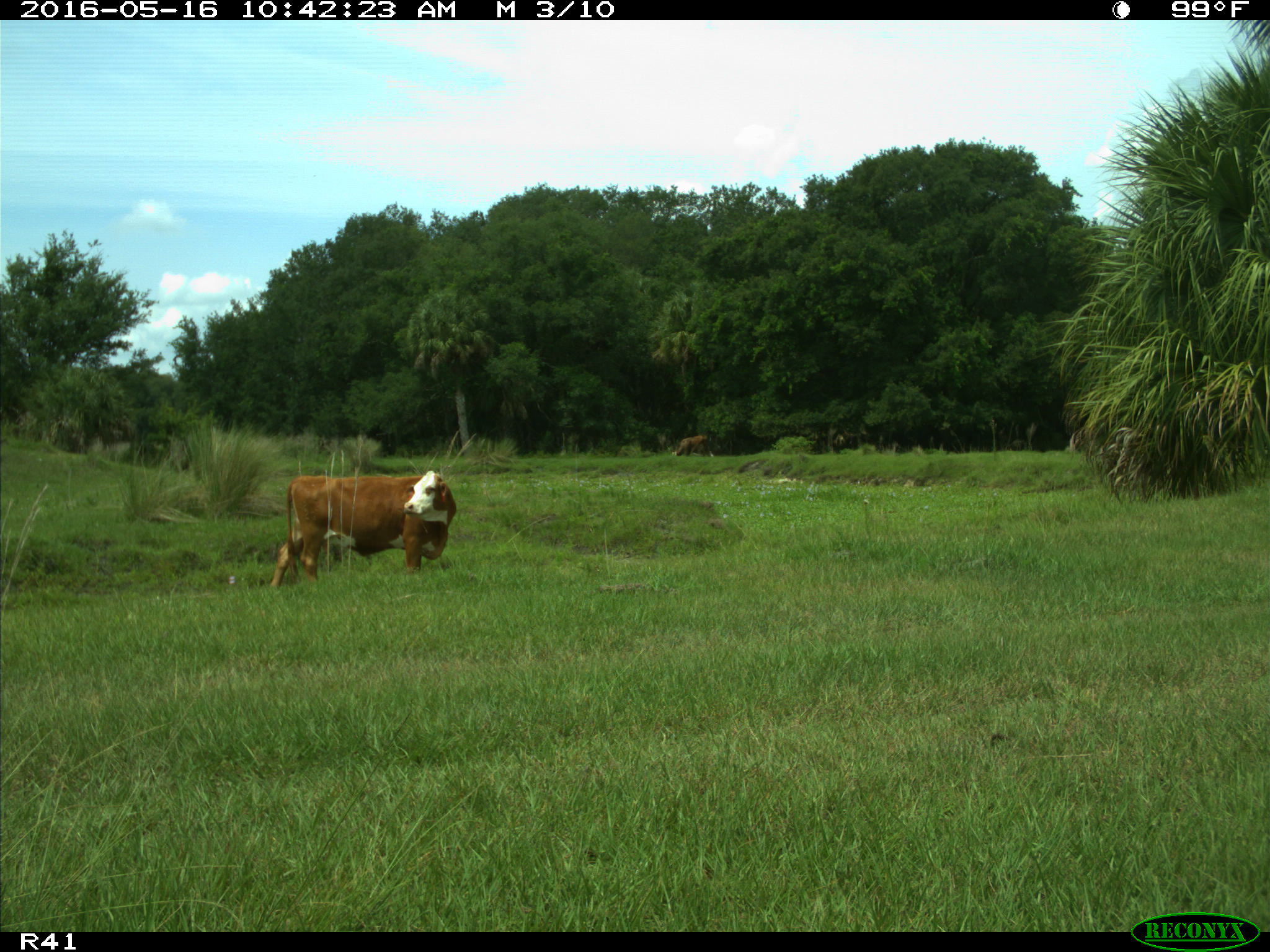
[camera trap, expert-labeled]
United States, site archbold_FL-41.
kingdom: Animalia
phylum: Chordata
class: Mammalia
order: Artiodactyla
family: Bovidae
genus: Bos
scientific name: Bos taurus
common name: domestic cow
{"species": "Bos taurus (domestic cow)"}